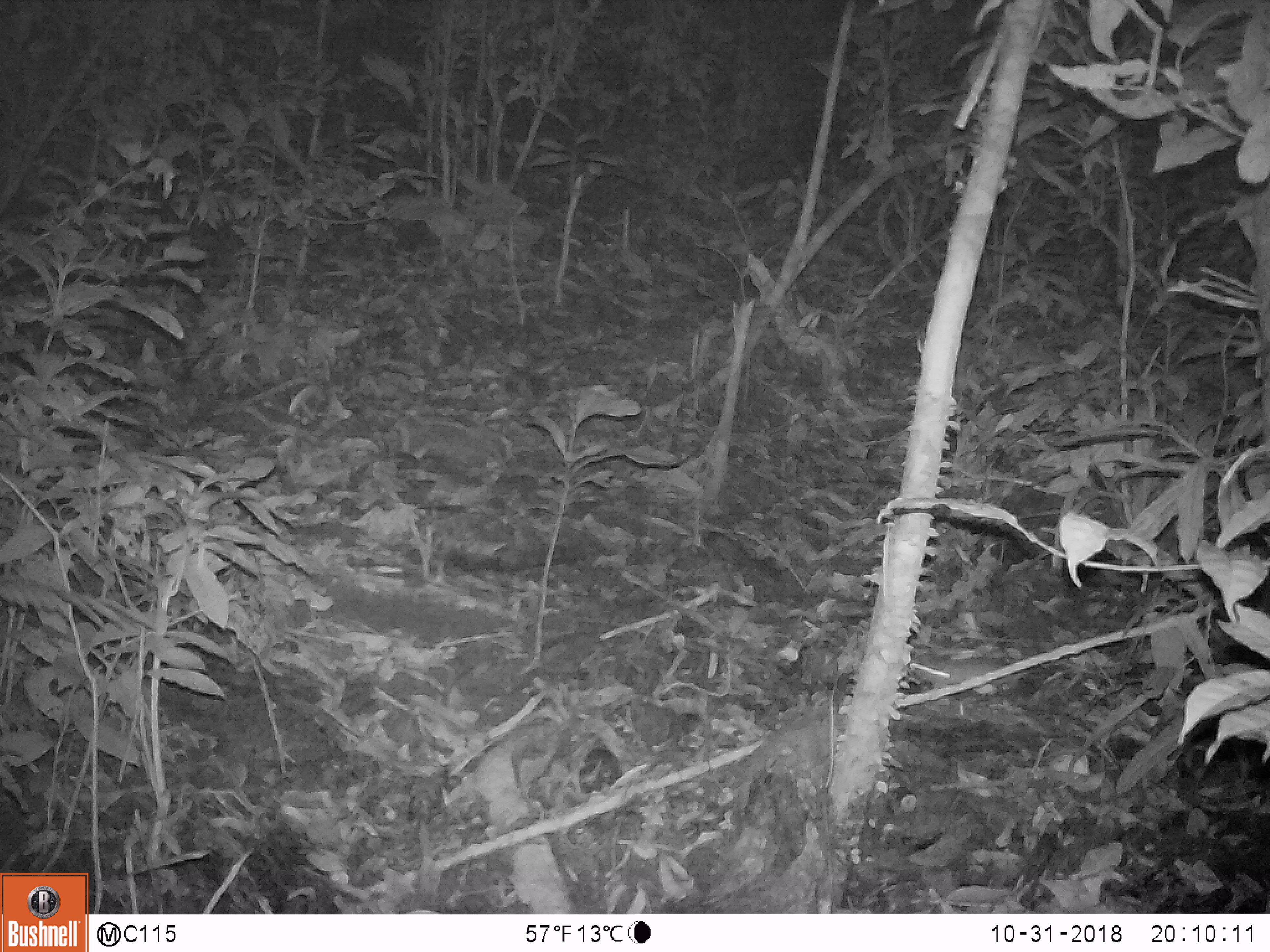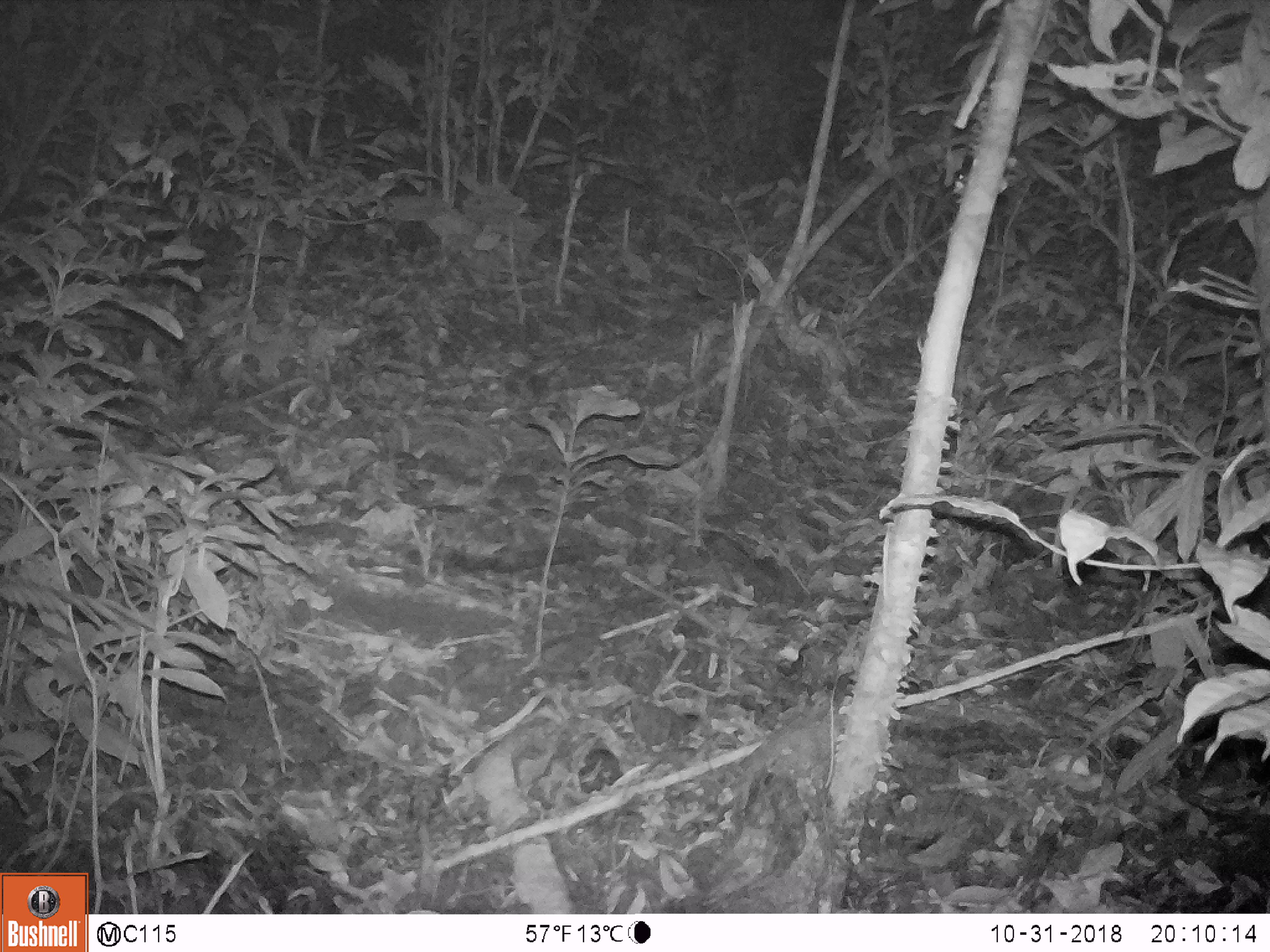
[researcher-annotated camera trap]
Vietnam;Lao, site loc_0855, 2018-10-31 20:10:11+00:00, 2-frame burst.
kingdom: Animalia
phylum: Chordata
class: Mammalia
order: Rodentia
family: Muridae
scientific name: Muridae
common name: old-world mice and rats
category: unidentified murid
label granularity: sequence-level